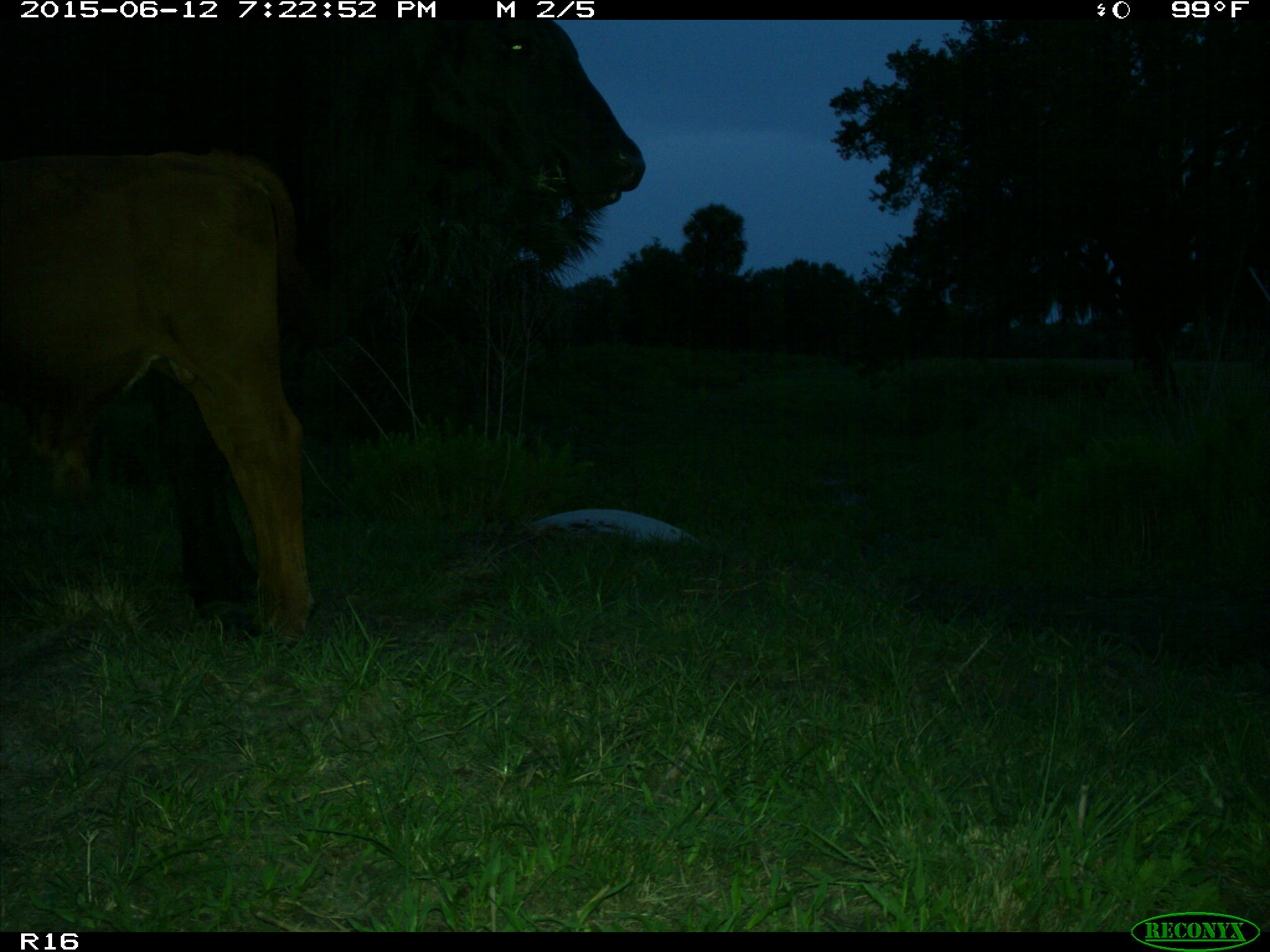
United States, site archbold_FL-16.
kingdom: Animalia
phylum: Chordata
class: Mammalia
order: Artiodactyla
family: Bovidae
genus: Bos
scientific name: Bos taurus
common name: domestic cow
Bos taurus (domestic cow).